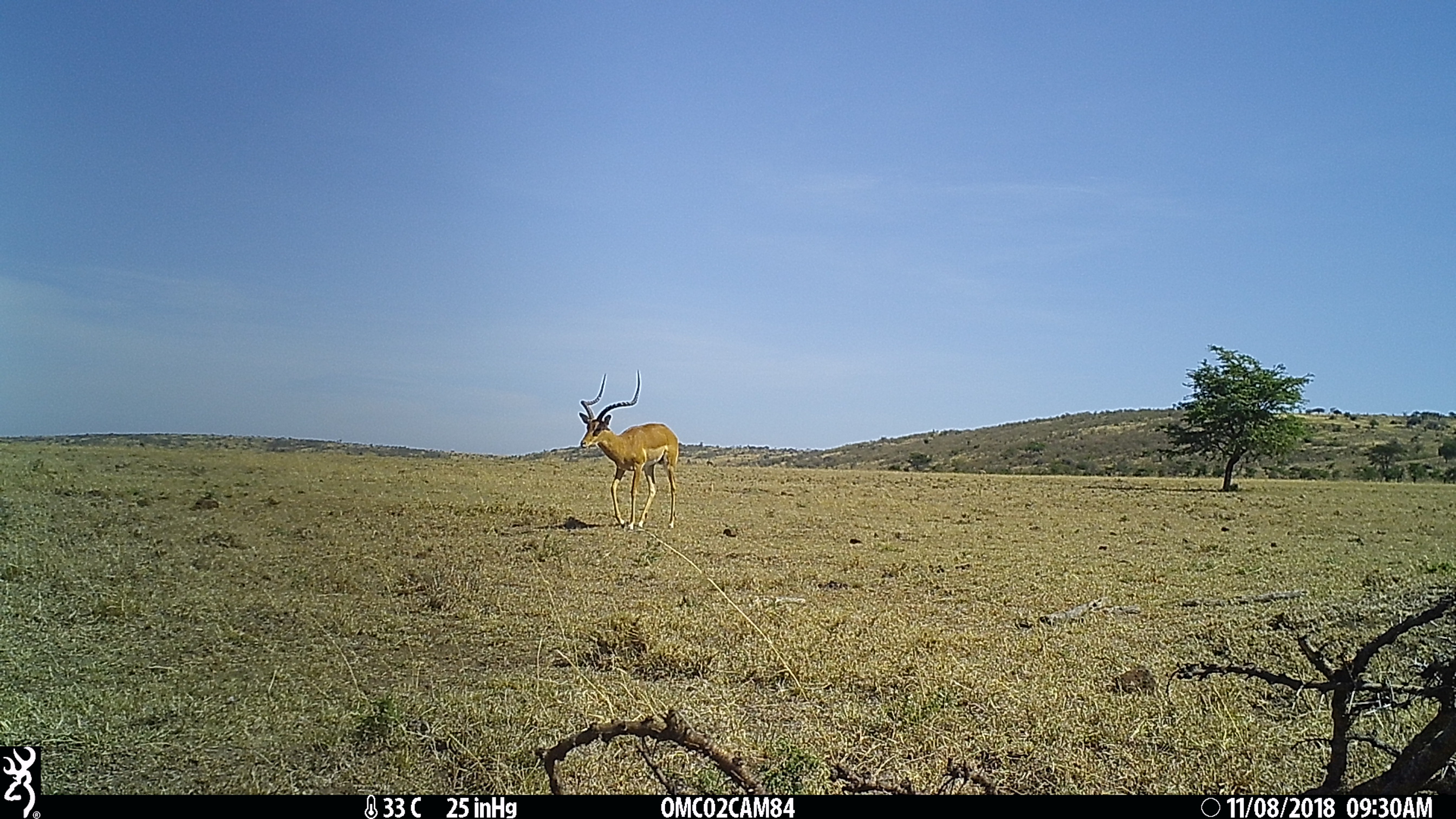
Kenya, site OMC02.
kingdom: Animalia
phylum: Chordata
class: Mammalia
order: Artiodactyla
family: Bovidae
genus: Aepyceros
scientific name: Aepyceros melampus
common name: impala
Impala (Aepyceros melampus).